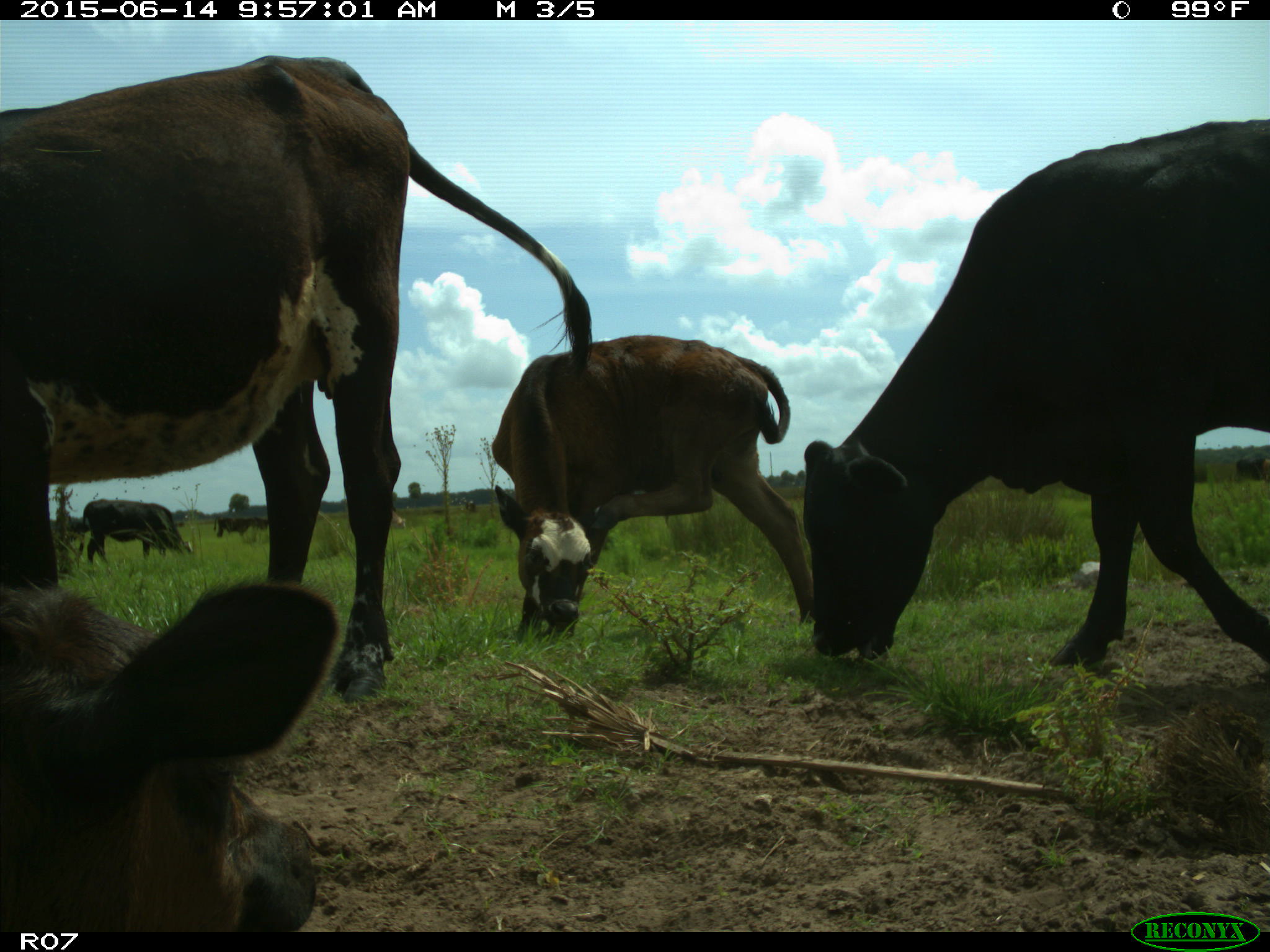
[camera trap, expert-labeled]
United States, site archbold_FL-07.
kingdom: Animalia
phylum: Chordata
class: Mammalia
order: Artiodactyla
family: Bovidae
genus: Bos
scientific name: Bos taurus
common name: domestic cow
Bos taurus (domestic cow).